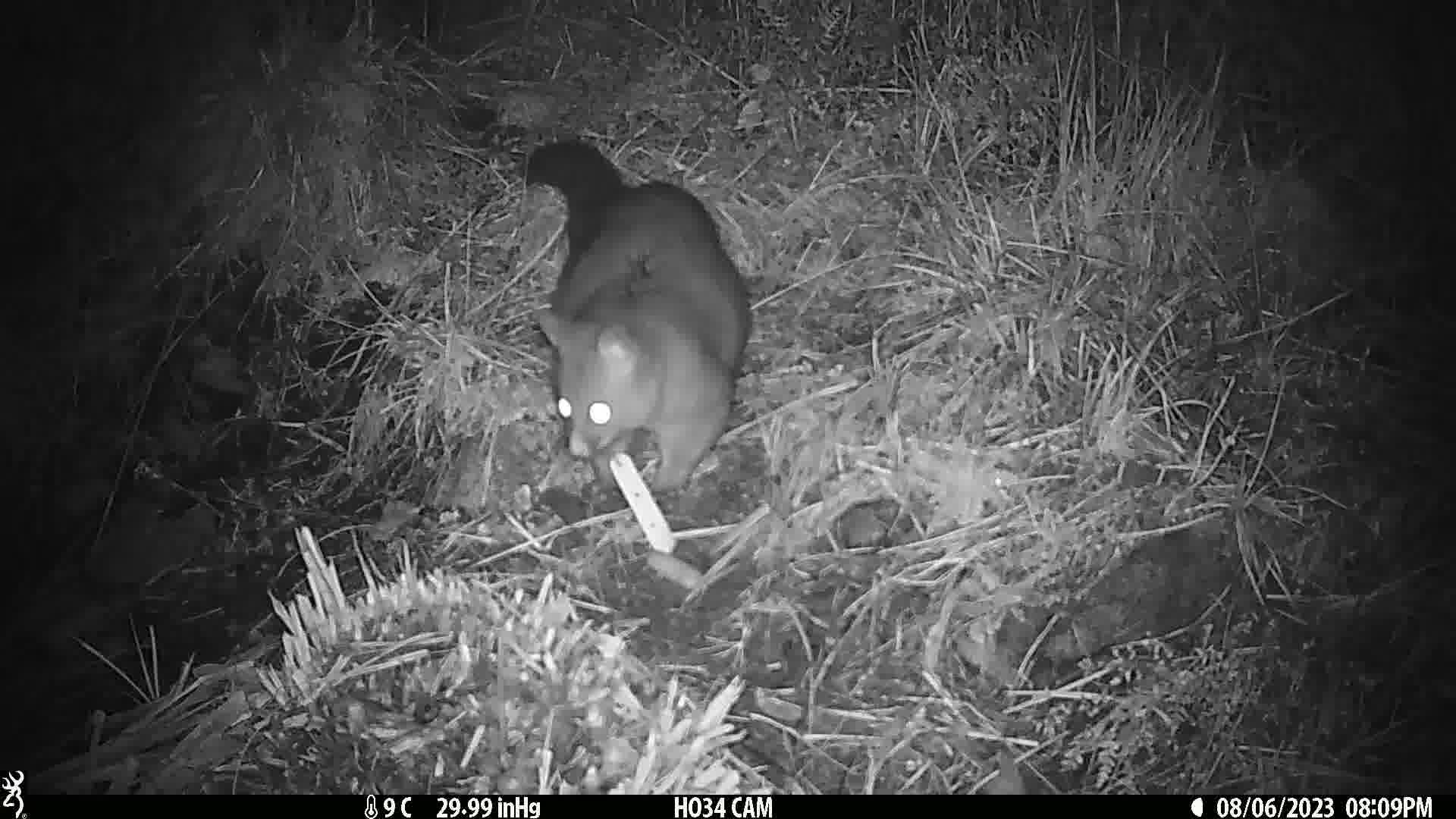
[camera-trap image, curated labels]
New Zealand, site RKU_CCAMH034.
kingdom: Animalia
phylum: Chordata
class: Mammalia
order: Diprotodontia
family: Phalangeridae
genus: Trichosurus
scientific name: Trichosurus vulpecula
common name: common brushtail possum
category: possum